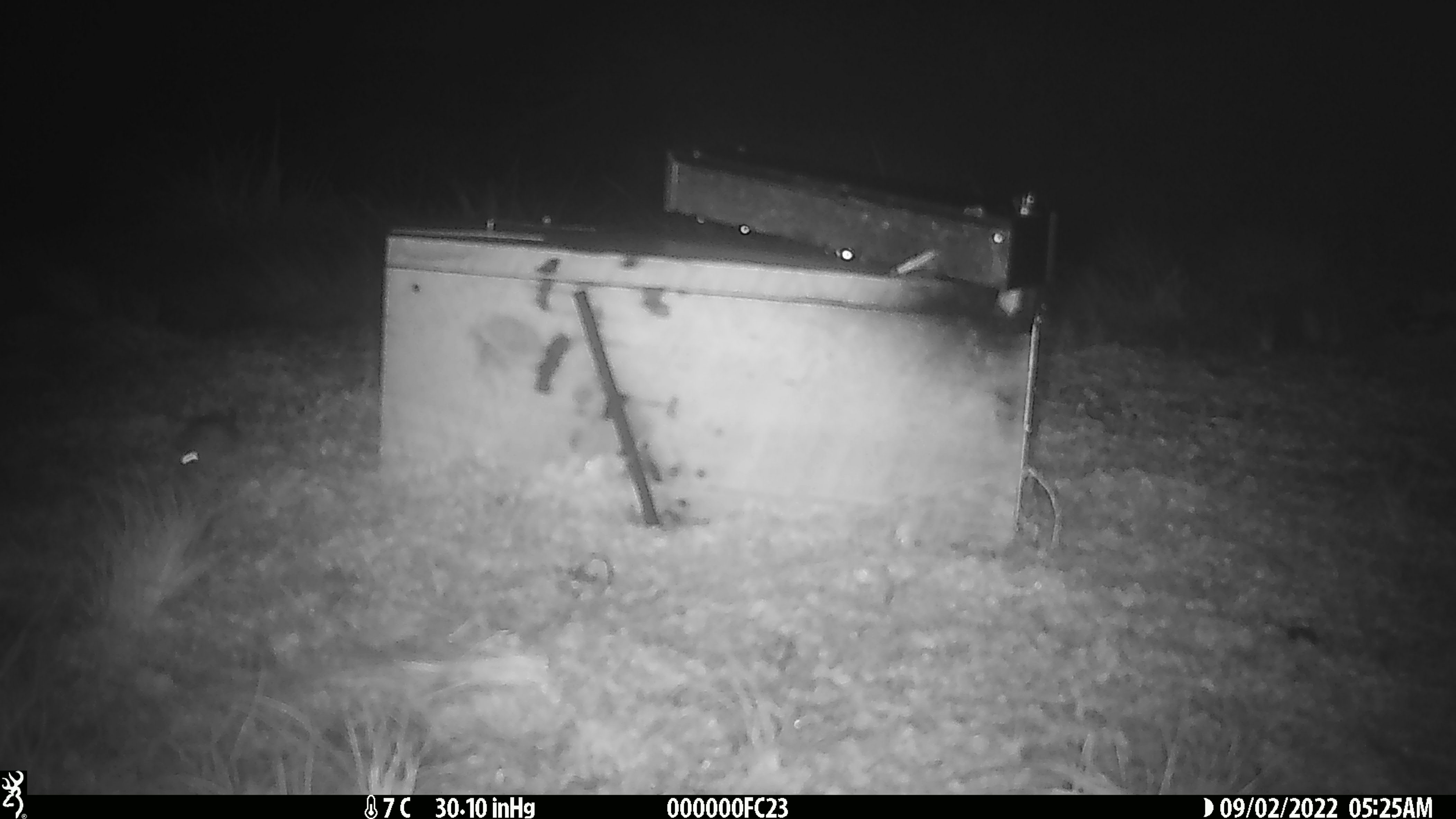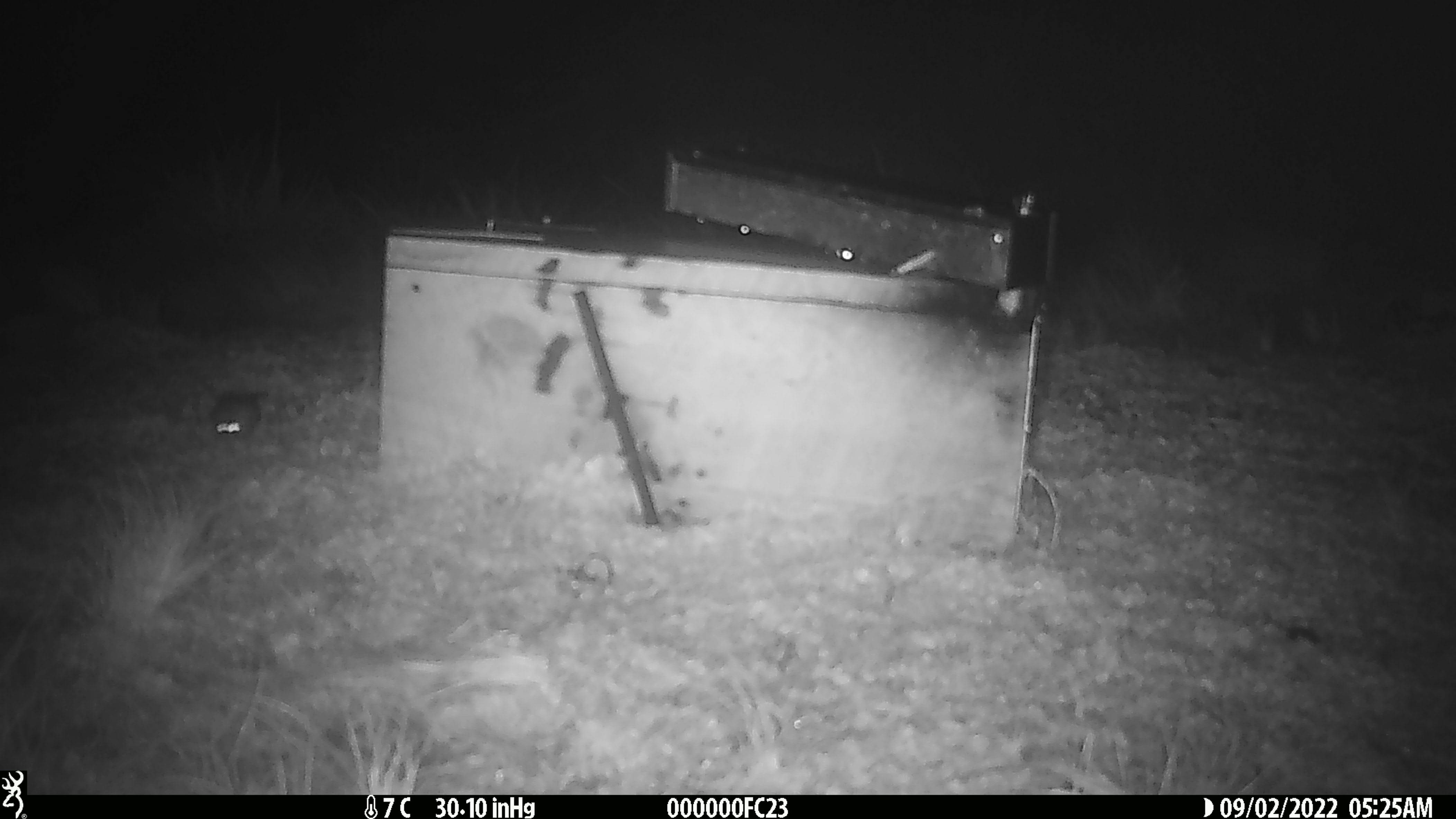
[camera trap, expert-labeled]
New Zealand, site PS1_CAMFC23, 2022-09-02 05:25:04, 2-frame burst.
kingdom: Animalia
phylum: Chordata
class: Mammalia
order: Rodentia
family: Muridae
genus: Mus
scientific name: Mus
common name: mouse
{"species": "mouse (Mus)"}